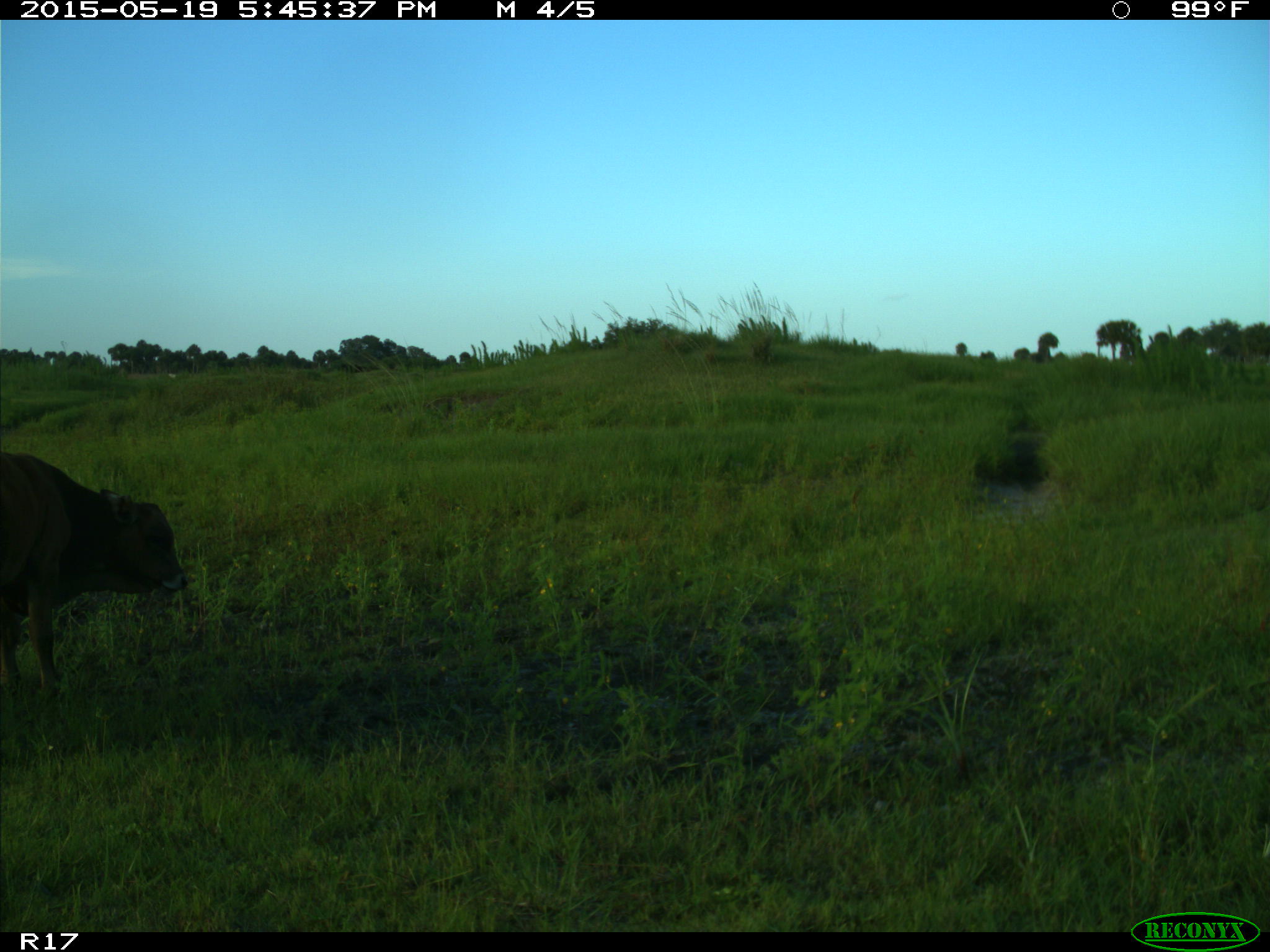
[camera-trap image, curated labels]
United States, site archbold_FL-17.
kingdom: Animalia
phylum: Chordata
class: Mammalia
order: Artiodactyla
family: Bovidae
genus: Bos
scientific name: Bos taurus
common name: domestic cow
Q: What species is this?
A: Bos taurus (domestic cow).